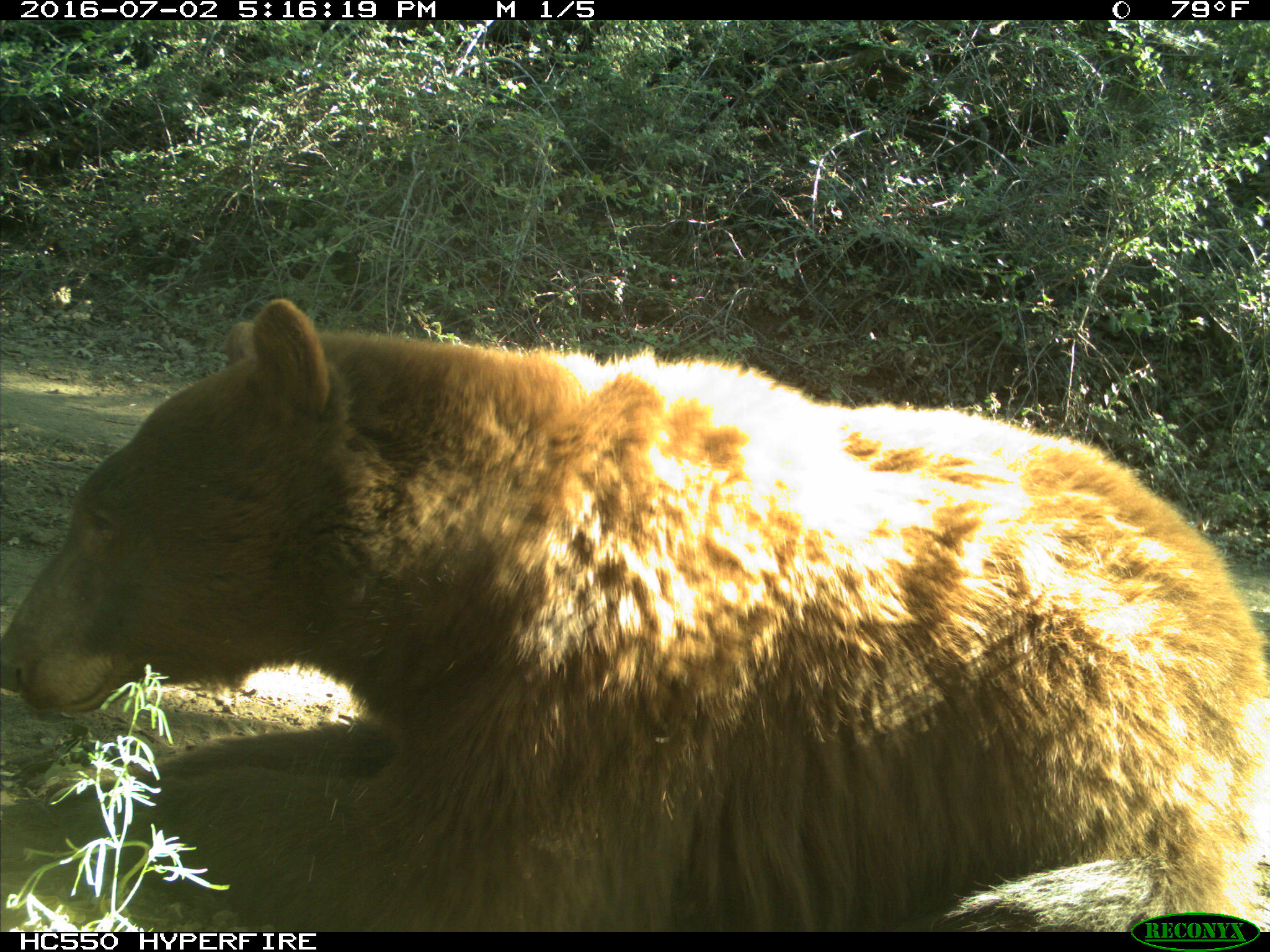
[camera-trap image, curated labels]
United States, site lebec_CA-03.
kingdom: Animalia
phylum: Chordata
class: Mammalia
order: Carnivora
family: Ursidae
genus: Ursus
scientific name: Ursus americanus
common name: american black bear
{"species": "Ursus americanus (american black bear)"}